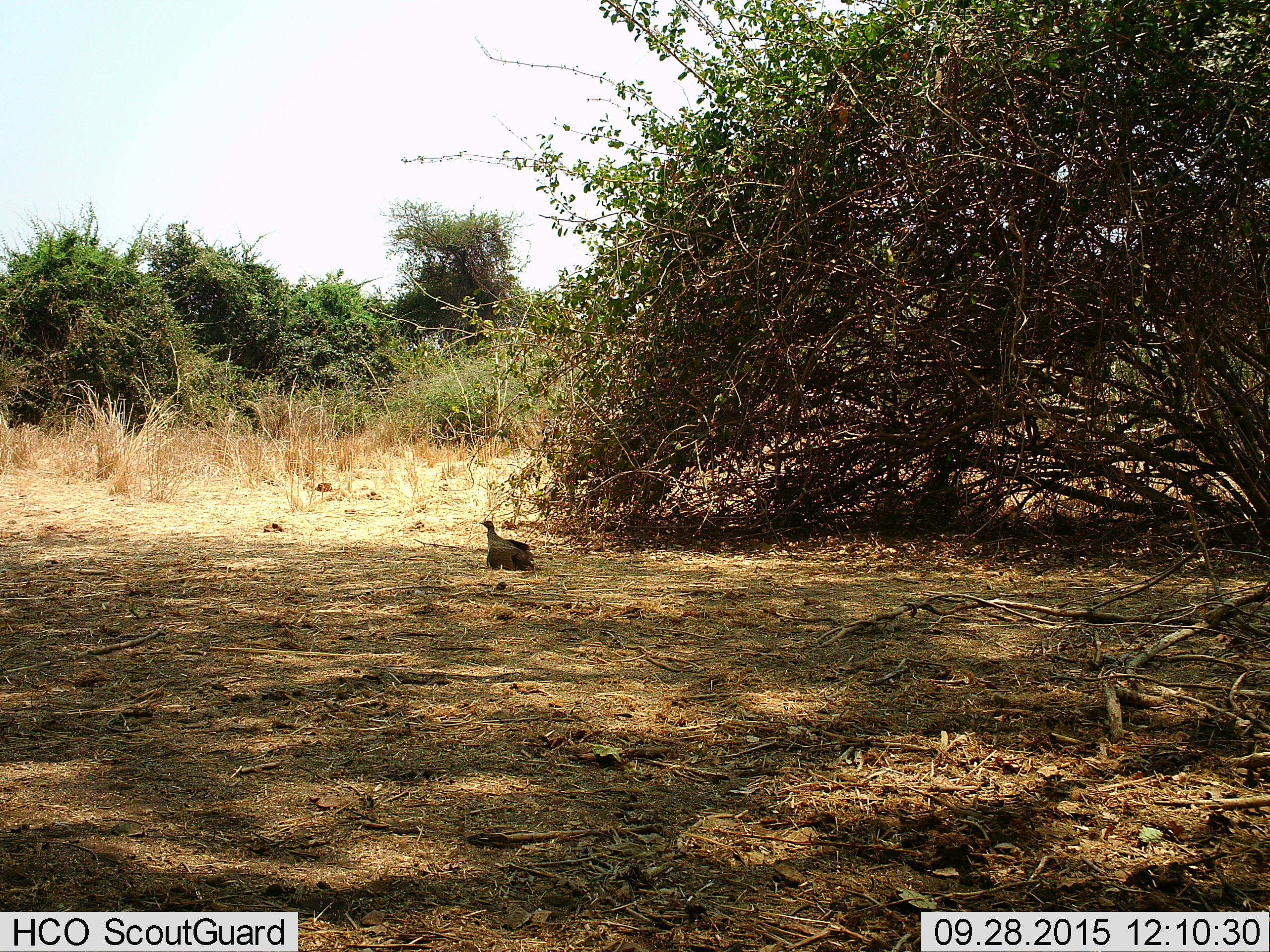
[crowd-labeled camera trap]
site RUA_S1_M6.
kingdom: Animalia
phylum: Chordata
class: Aves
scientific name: Aves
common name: bird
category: birdother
Birdother (bird) (Aves), count 1. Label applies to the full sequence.